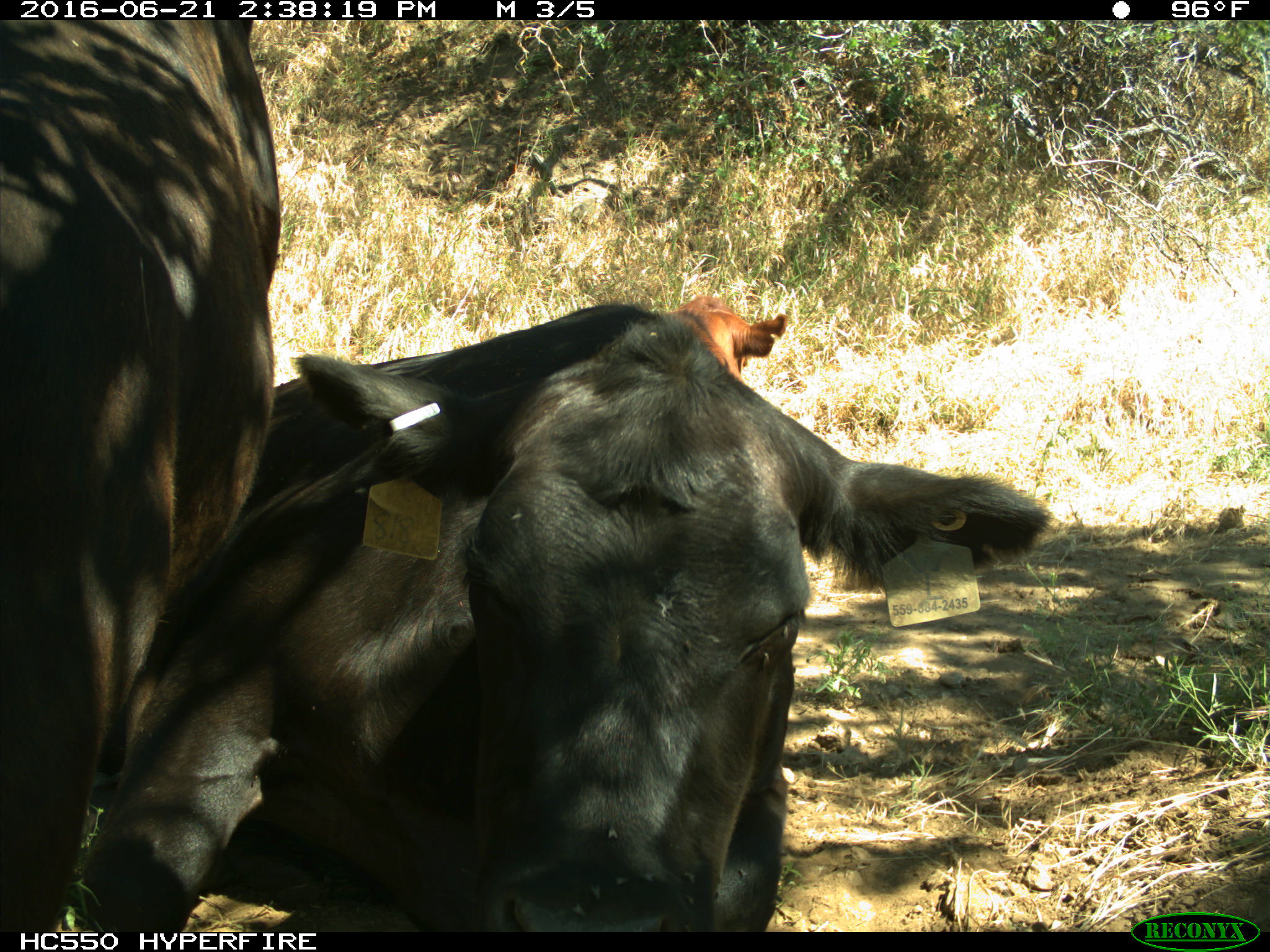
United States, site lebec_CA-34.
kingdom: Animalia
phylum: Chordata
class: Mammalia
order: Artiodactyla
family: Bovidae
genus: Bos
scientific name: Bos taurus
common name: domestic cow